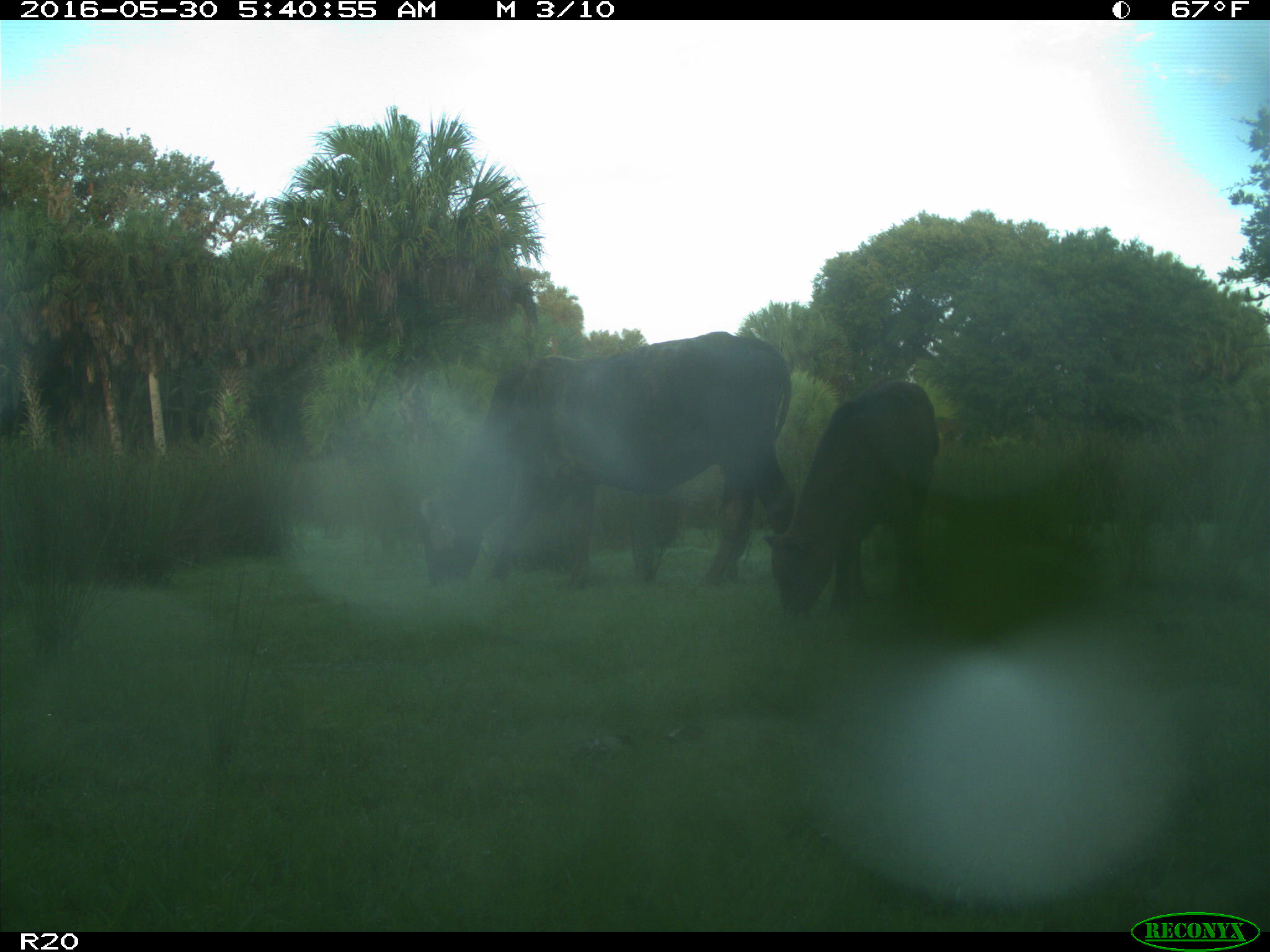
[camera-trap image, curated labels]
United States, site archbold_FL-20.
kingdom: Animalia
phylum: Chordata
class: Mammalia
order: Artiodactyla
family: Bovidae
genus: Bos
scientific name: Bos taurus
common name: domestic cow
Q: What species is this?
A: Bos taurus (domestic cow).